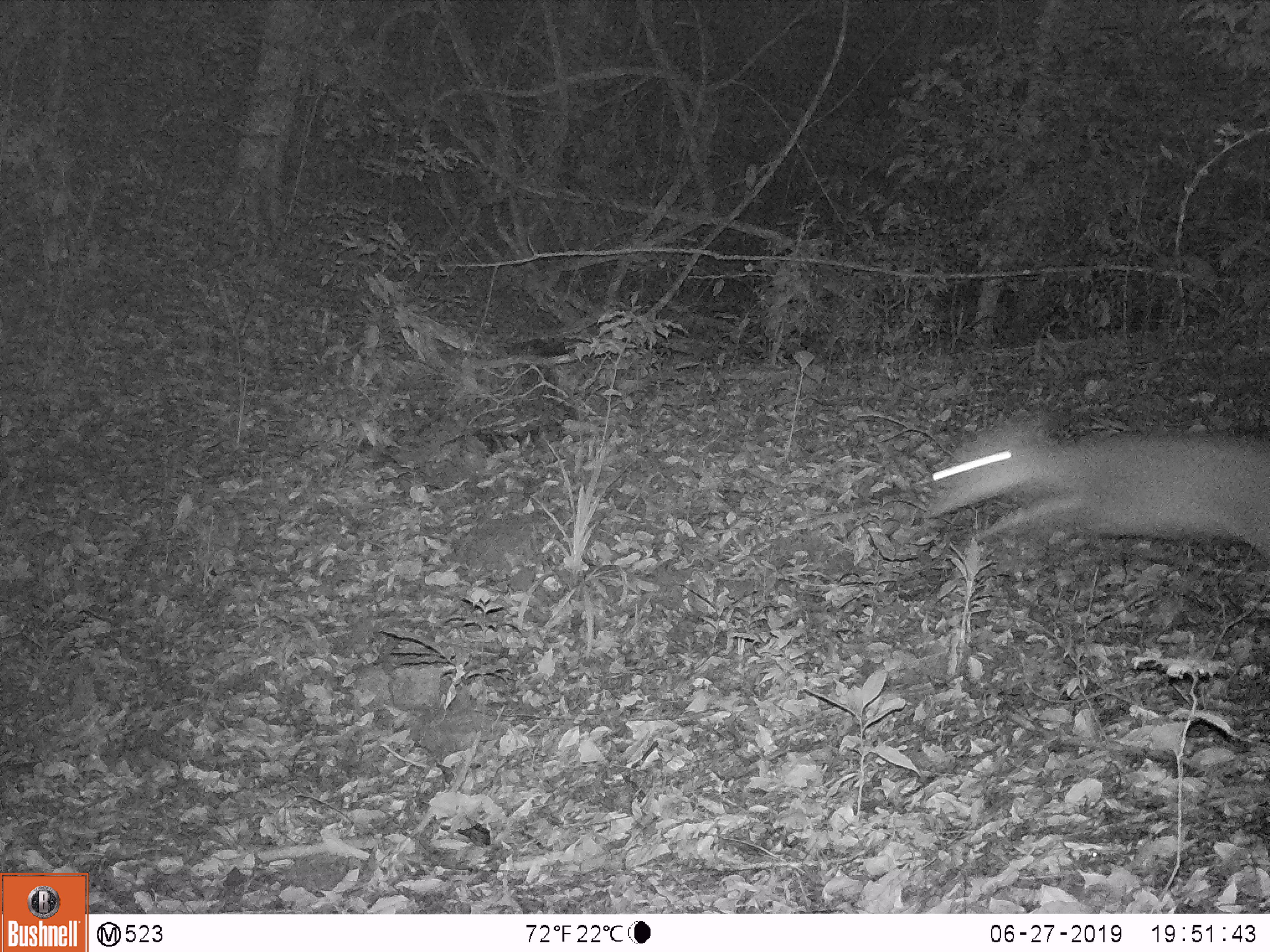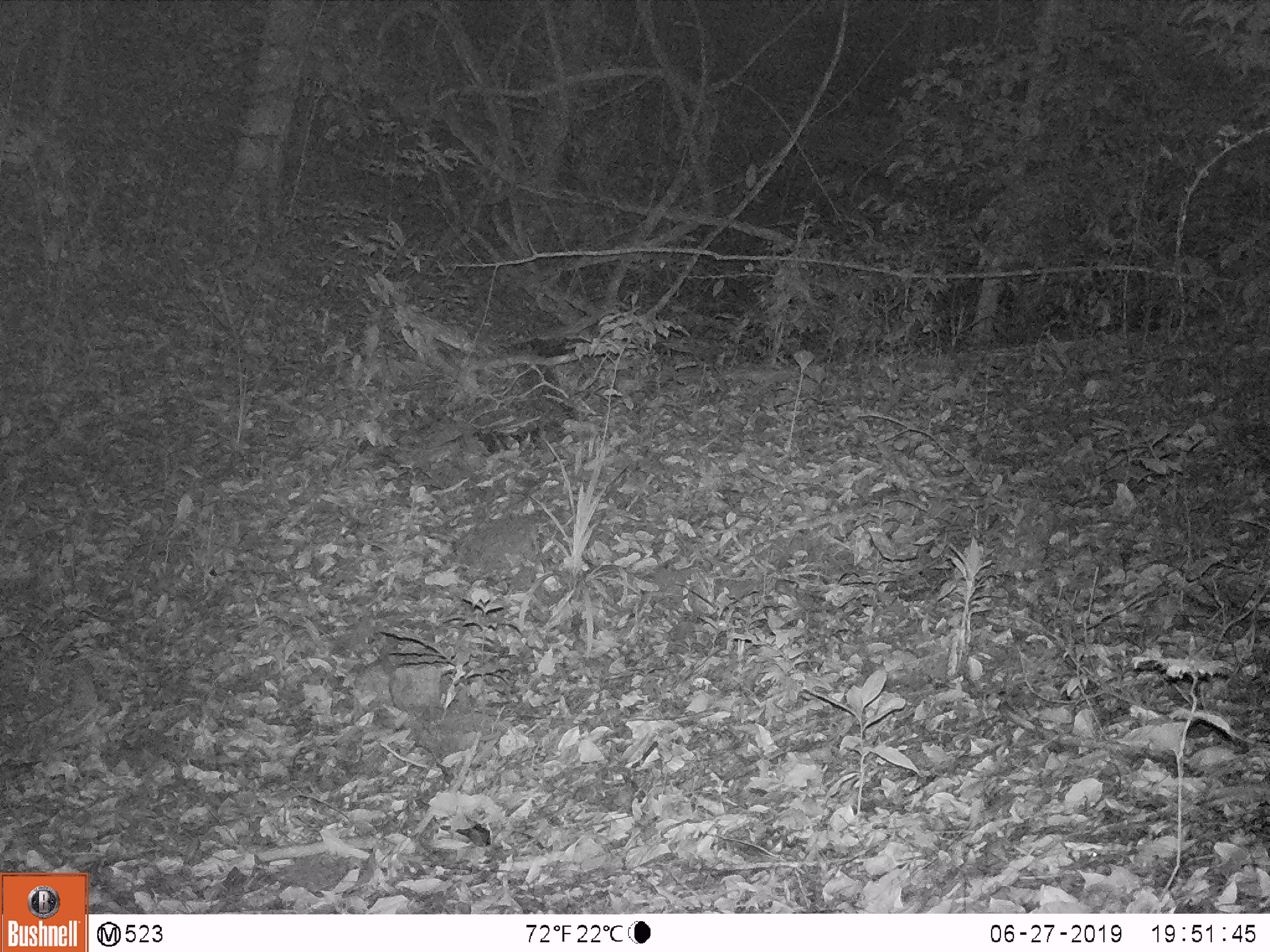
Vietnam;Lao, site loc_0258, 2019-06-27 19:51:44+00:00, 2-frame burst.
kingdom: Animalia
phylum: Chordata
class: Mammalia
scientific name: Laurasiatheria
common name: ungulate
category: unidentified ungulates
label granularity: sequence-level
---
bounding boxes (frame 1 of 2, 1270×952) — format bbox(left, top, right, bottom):
unidentified ungulates: bbox(932, 412, 1268, 557)